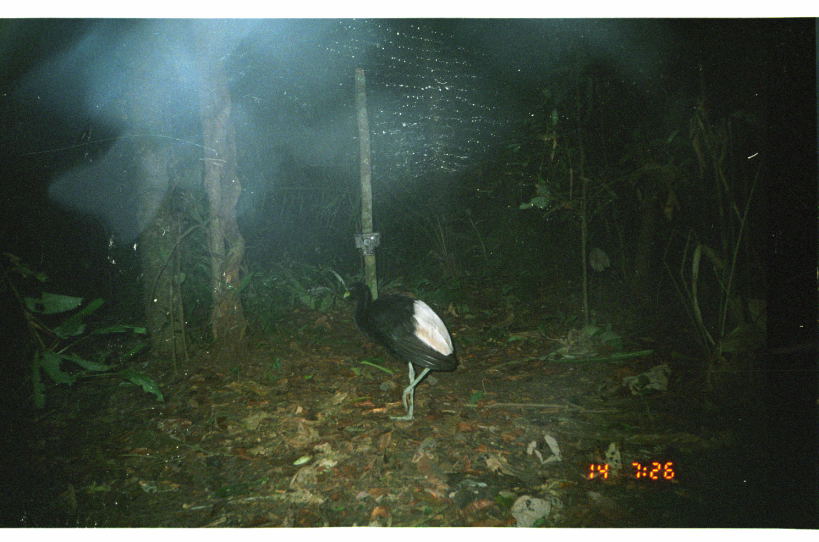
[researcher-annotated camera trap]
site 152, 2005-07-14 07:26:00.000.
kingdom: Animalia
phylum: Chordata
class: Aves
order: Gruiformes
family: Psophiidae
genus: Psophia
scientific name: Psophia leucoptera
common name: pale-winged trumpeter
Psophia leucoptera (pale-winged trumpeter).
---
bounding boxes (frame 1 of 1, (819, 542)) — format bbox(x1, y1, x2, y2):
psophia leucoptera: bbox(341, 281, 459, 421)